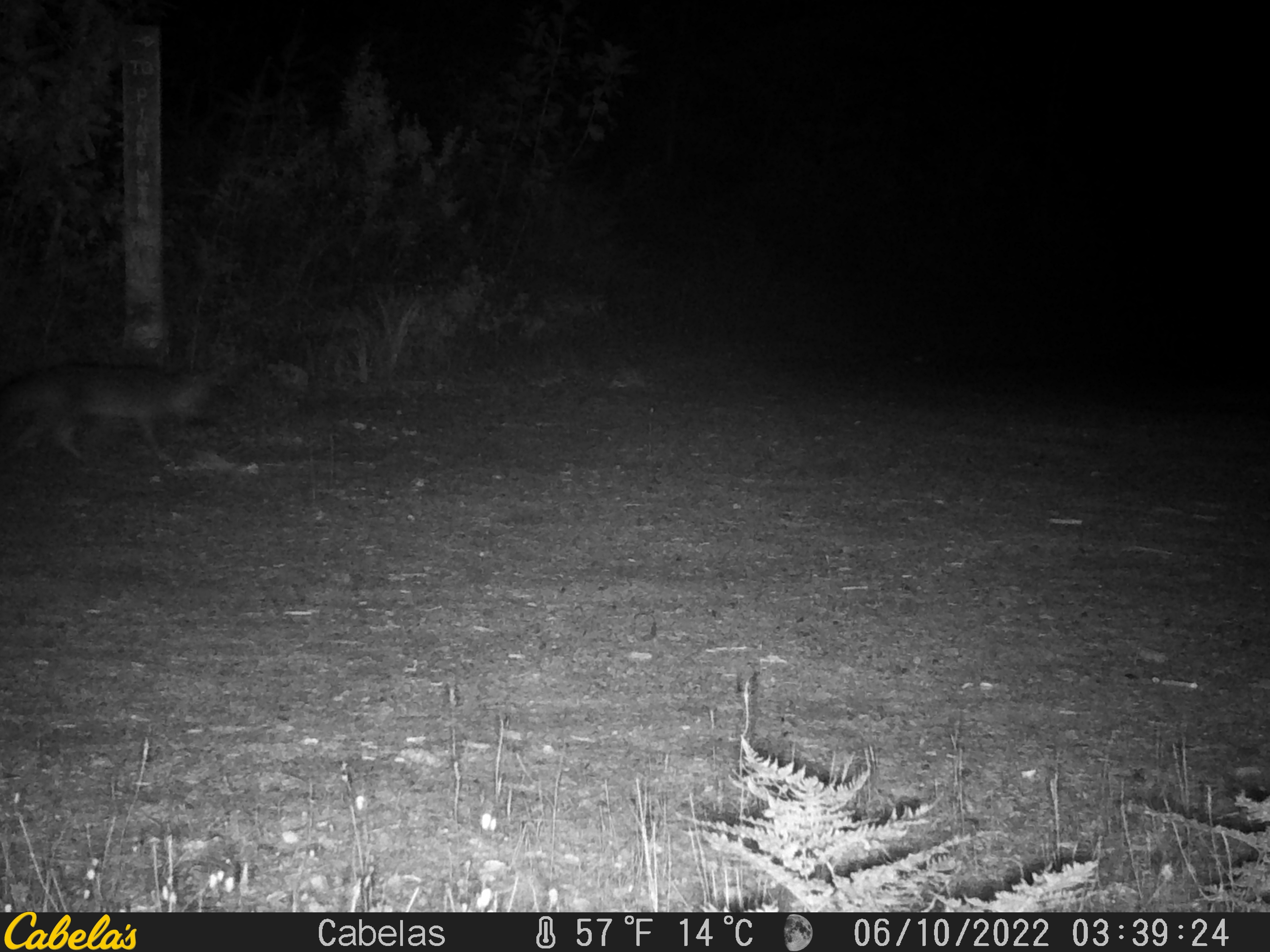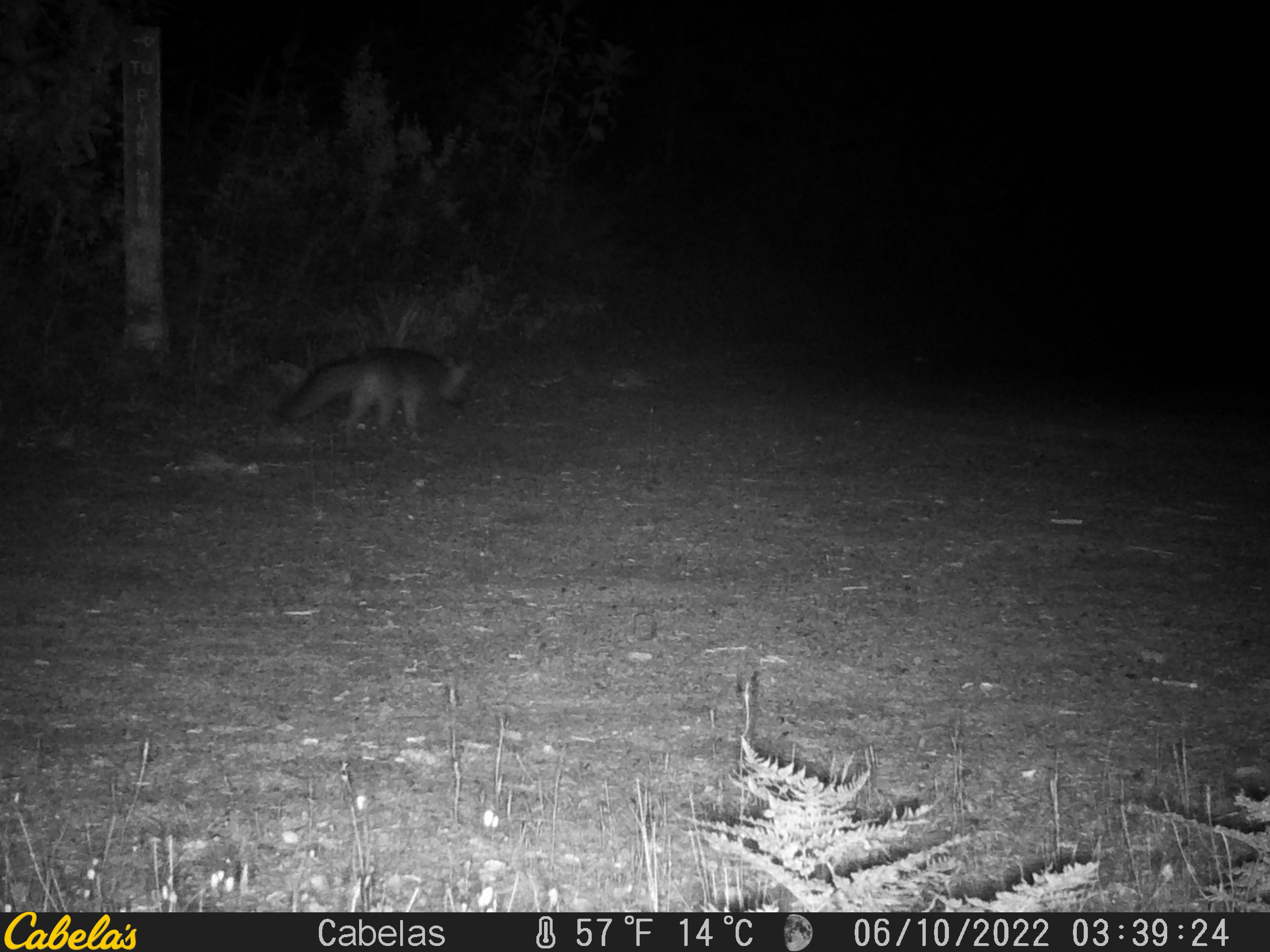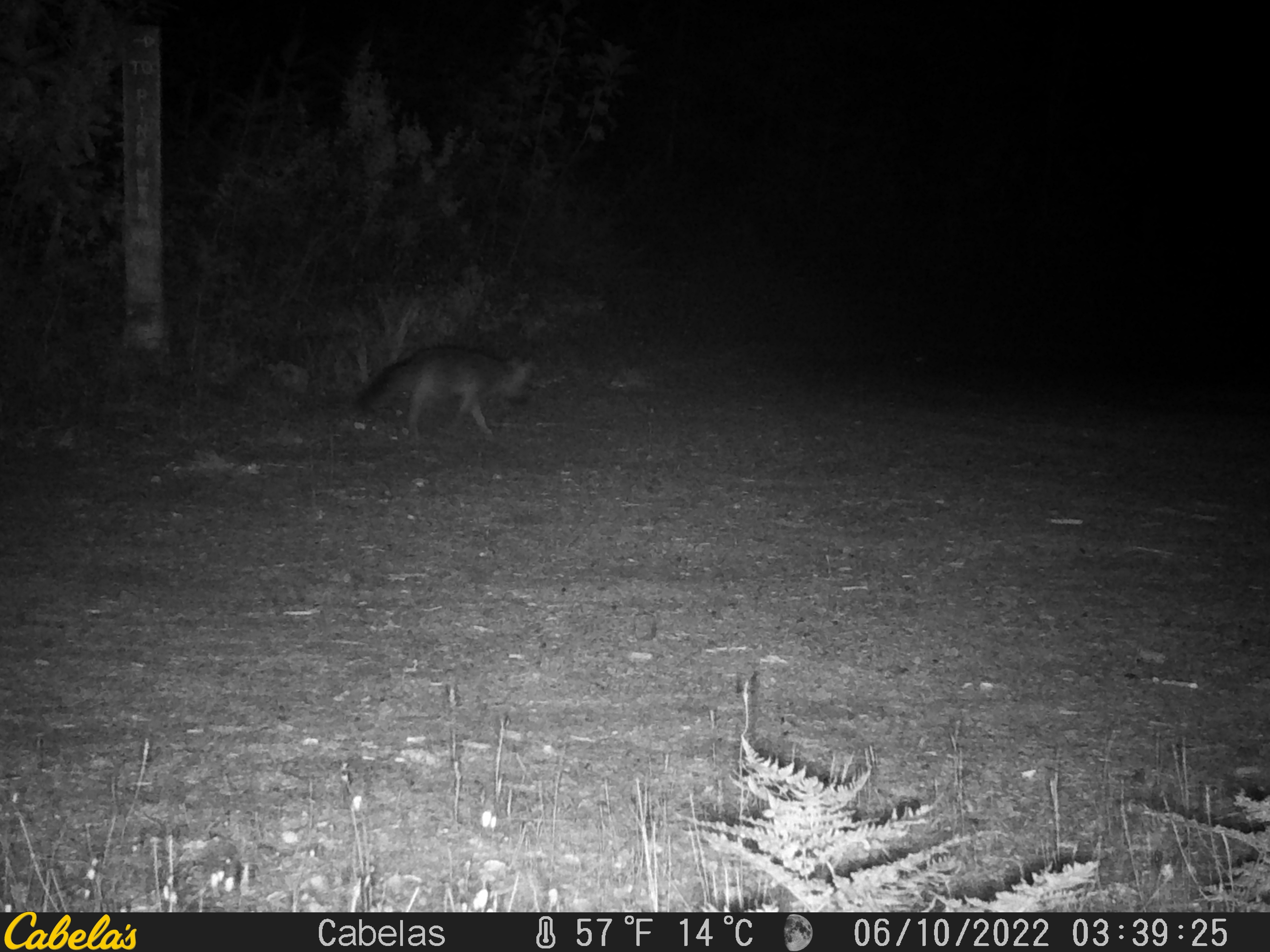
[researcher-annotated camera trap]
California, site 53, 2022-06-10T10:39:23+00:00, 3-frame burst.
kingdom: Animalia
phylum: Chordata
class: Mammalia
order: Carnivora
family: Canidae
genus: Urocyon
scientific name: Urocyon cinereoargenteus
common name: gray fox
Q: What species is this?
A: Gray fox (Urocyon cinereoargenteus).